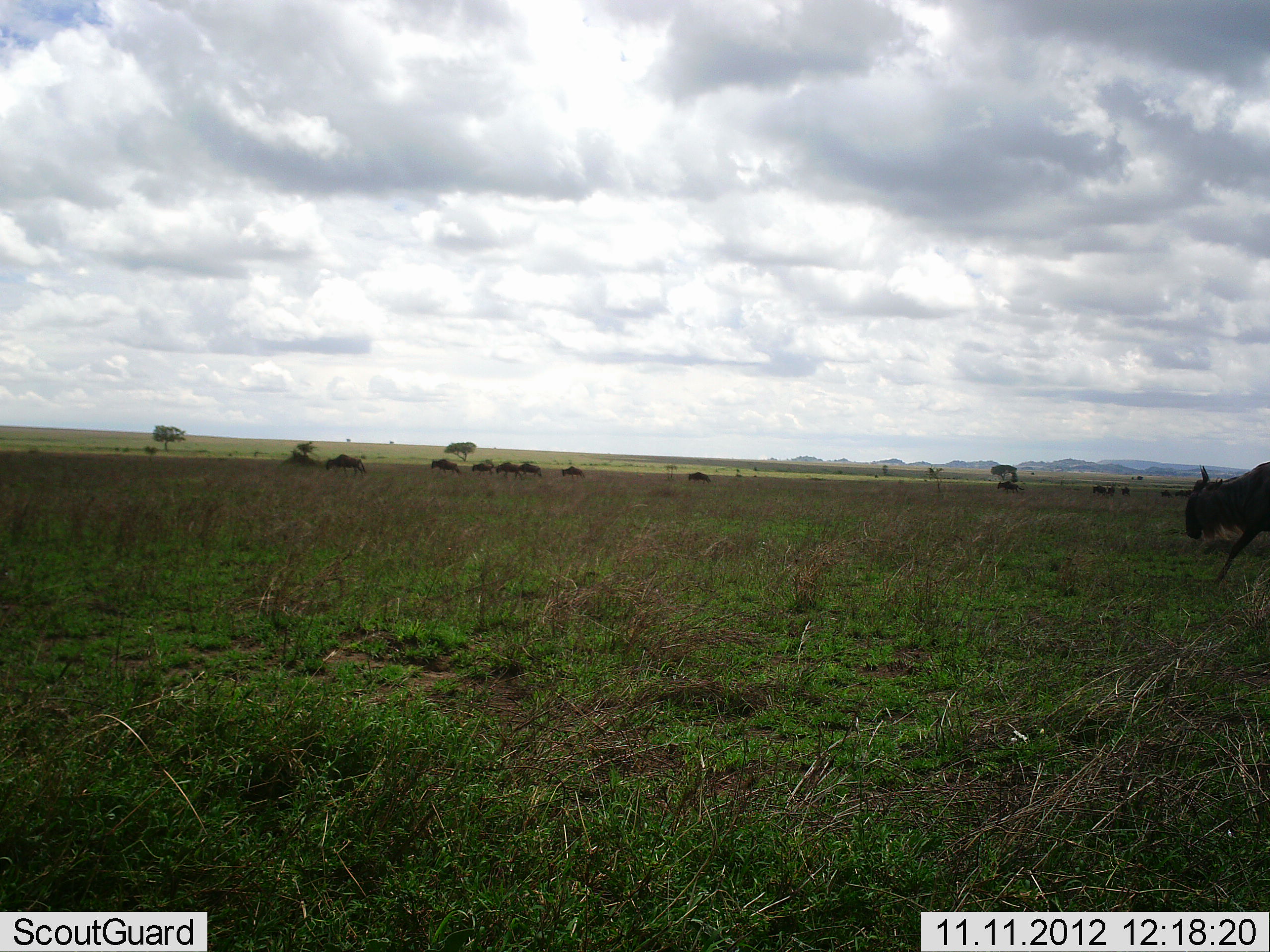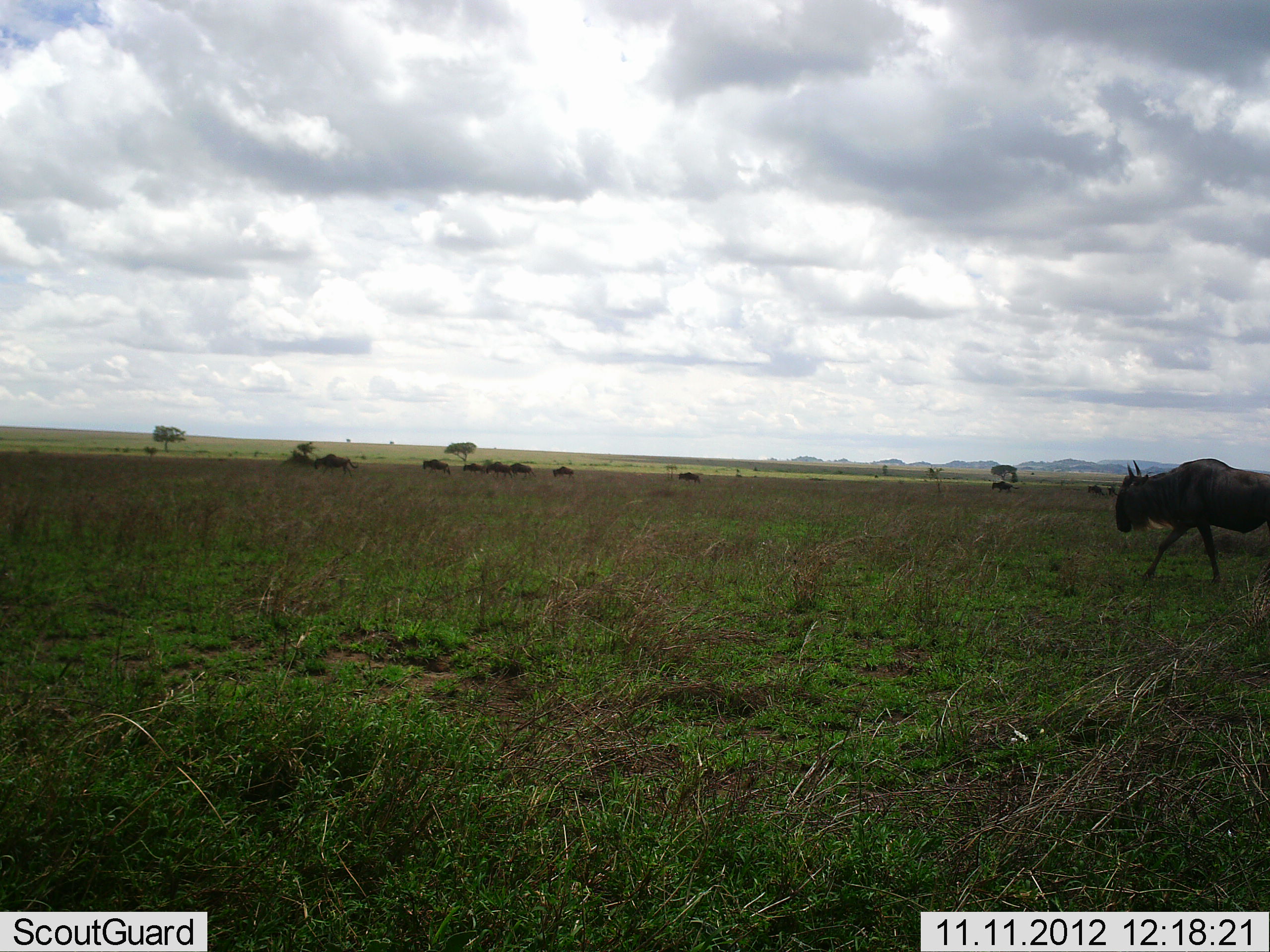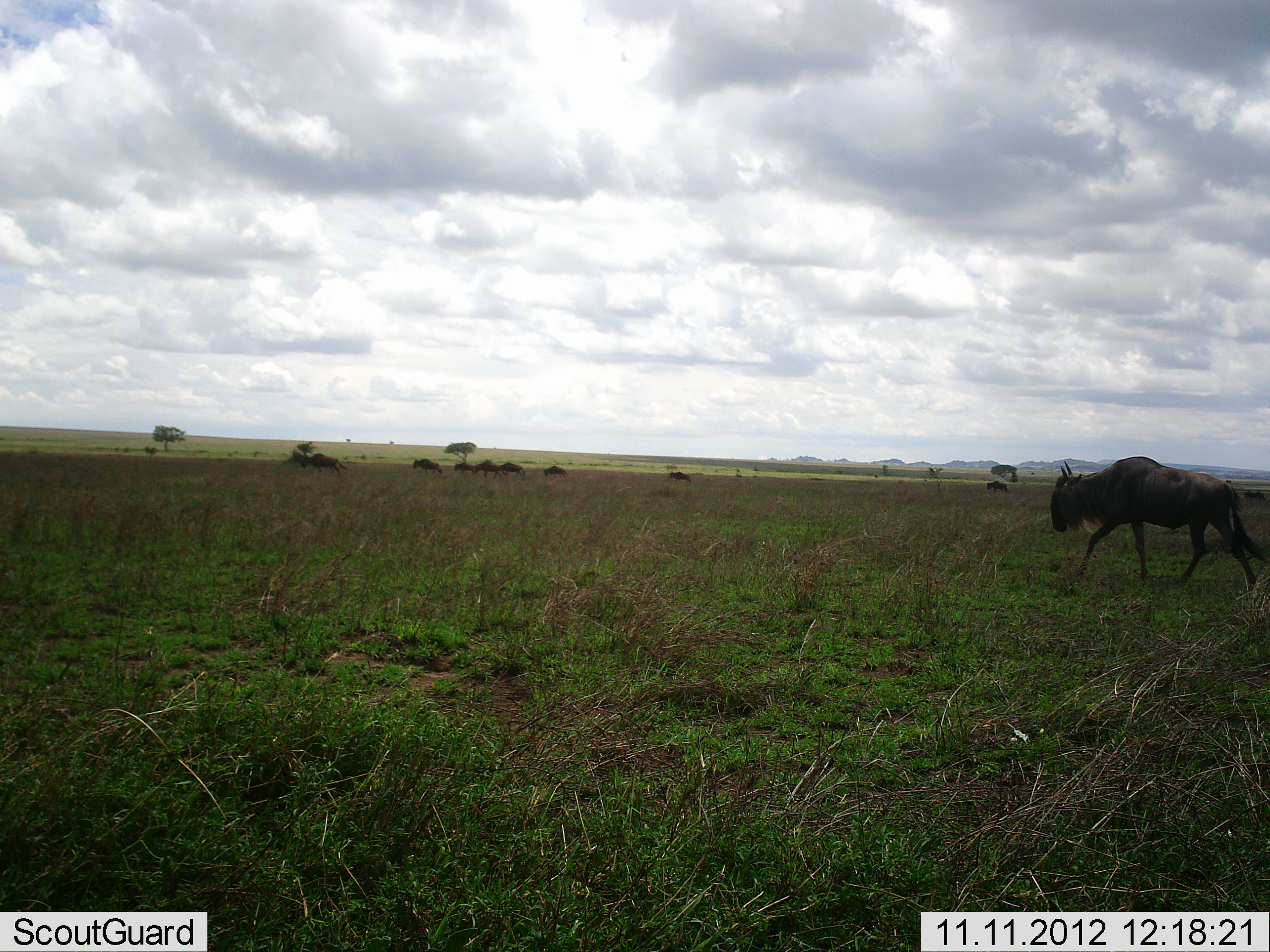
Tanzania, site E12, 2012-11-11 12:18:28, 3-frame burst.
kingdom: Animalia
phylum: Chordata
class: Mammalia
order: Artiodactyla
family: Bovidae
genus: Connochaetes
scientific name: Connochaetes taurinus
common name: blue wildebeest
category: wildebeest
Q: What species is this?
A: Wildebeest (blue wildebeest) (Connochaetes taurinus).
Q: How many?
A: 11-50.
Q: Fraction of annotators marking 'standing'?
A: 10%.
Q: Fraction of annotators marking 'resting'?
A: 0%.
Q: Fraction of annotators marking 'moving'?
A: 90%.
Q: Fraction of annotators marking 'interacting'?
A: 0%.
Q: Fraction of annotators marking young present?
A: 0%.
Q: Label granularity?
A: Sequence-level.